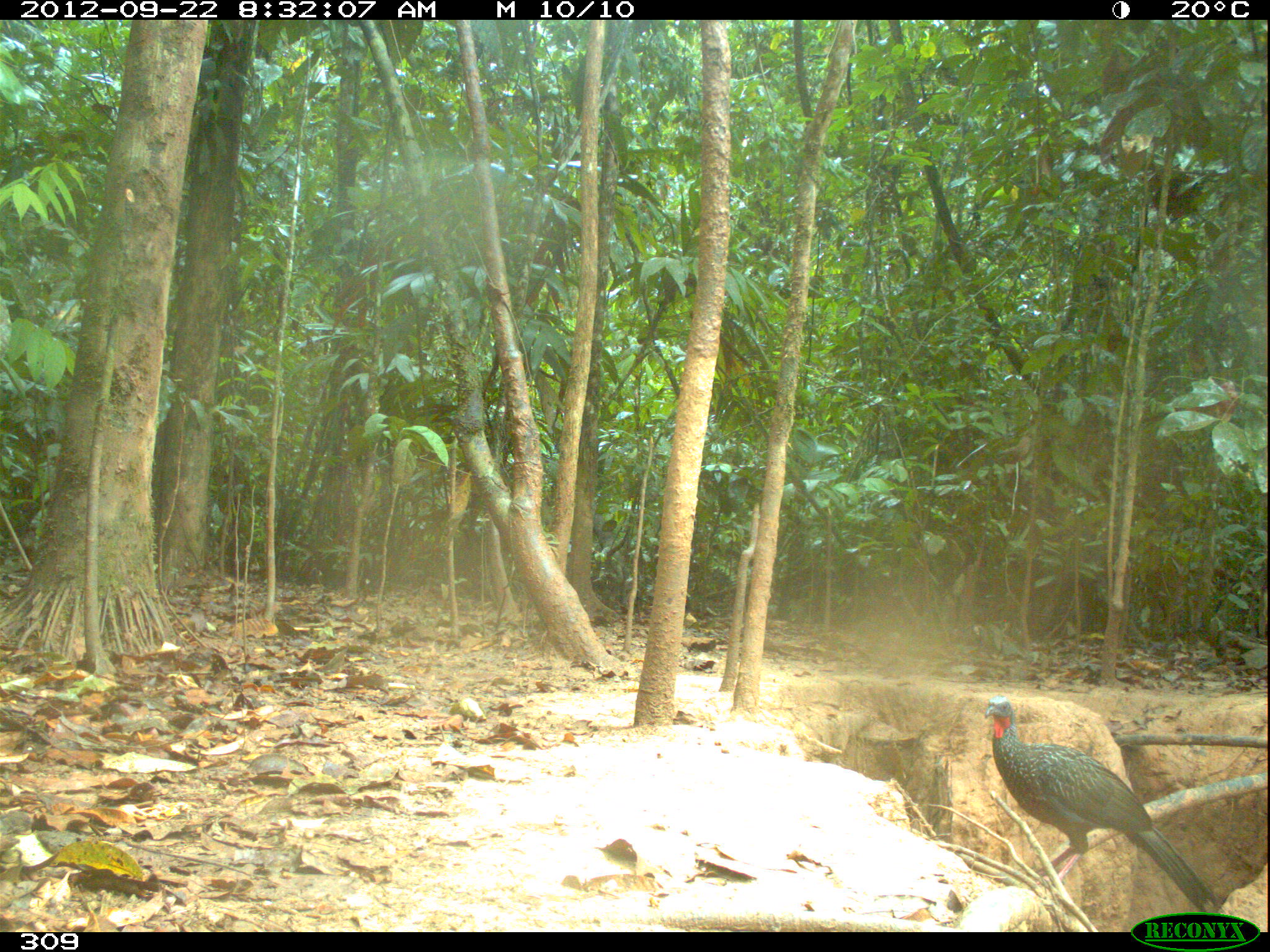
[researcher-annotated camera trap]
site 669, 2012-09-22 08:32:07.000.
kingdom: Animalia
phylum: Chordata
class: Aves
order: Galliformes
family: Cracidae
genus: Penelope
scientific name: Penelope jacquacu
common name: spix's guan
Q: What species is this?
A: Penelope jacquacu (spix's guan).